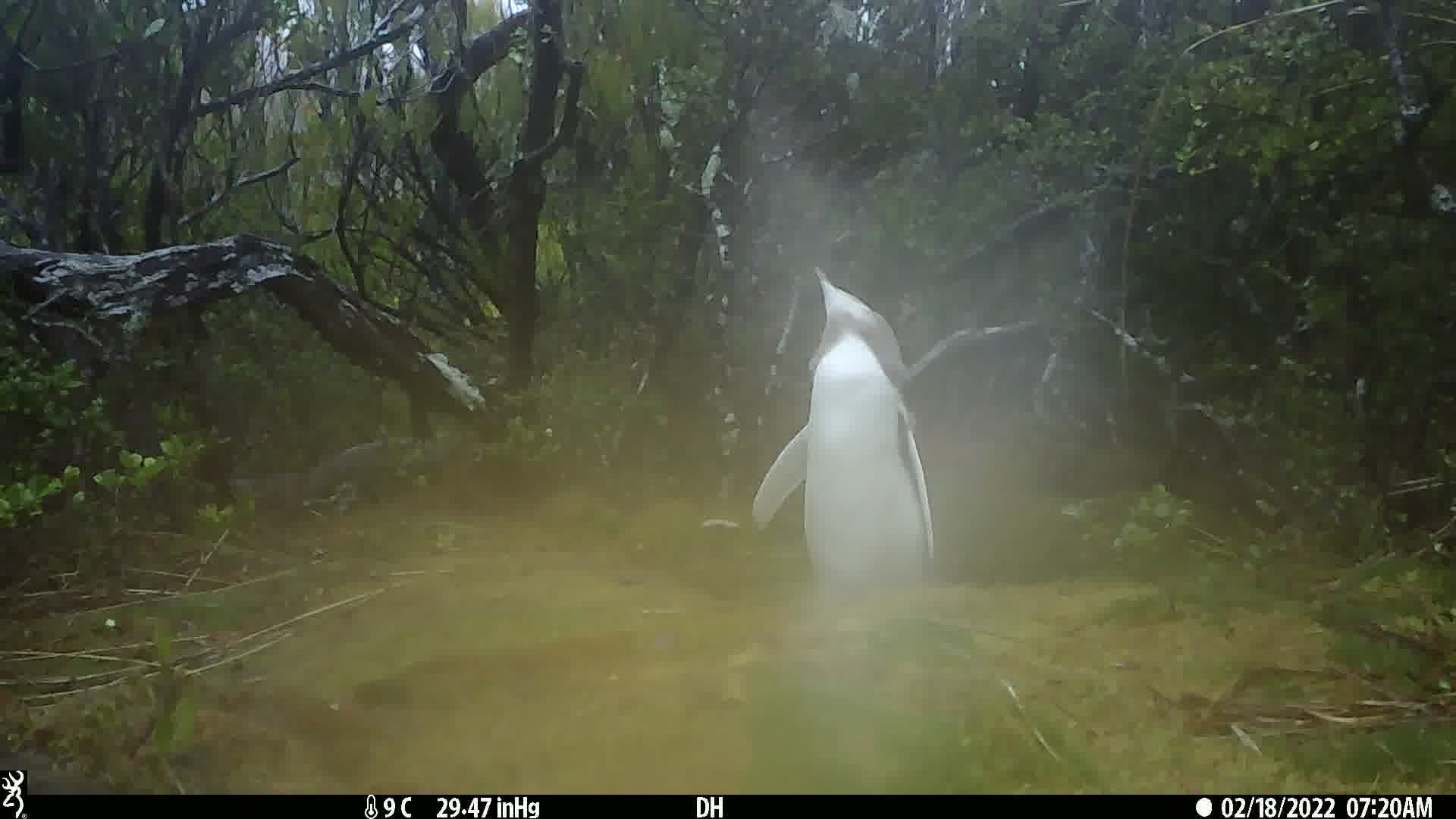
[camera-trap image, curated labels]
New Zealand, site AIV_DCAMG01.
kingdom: Animalia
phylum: Chordata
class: Aves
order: Sphenisciformes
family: Spheniscidae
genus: Megadyptes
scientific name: Megadyptes antipodes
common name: yellow-eyed penguin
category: yellow eyed penguin